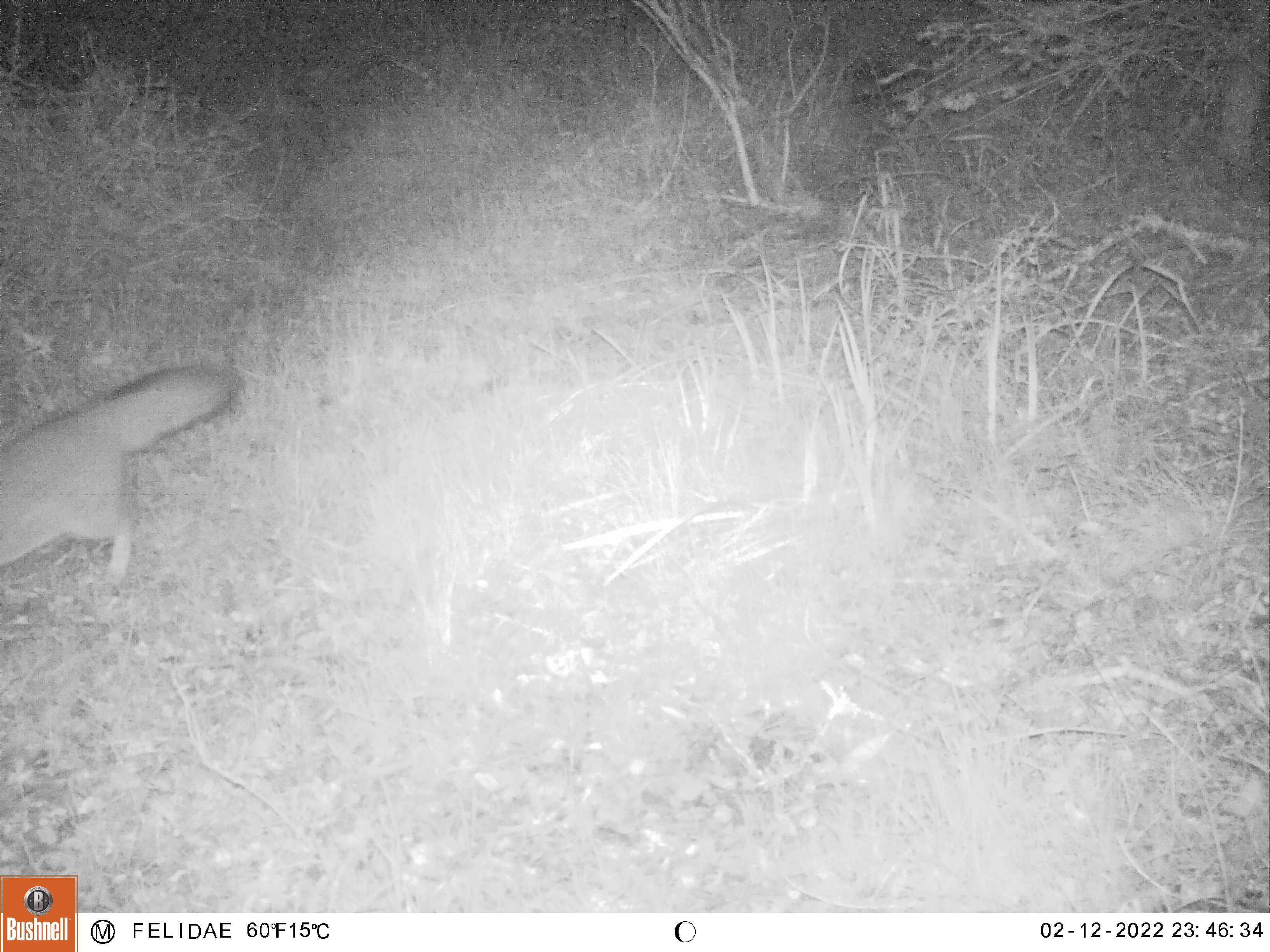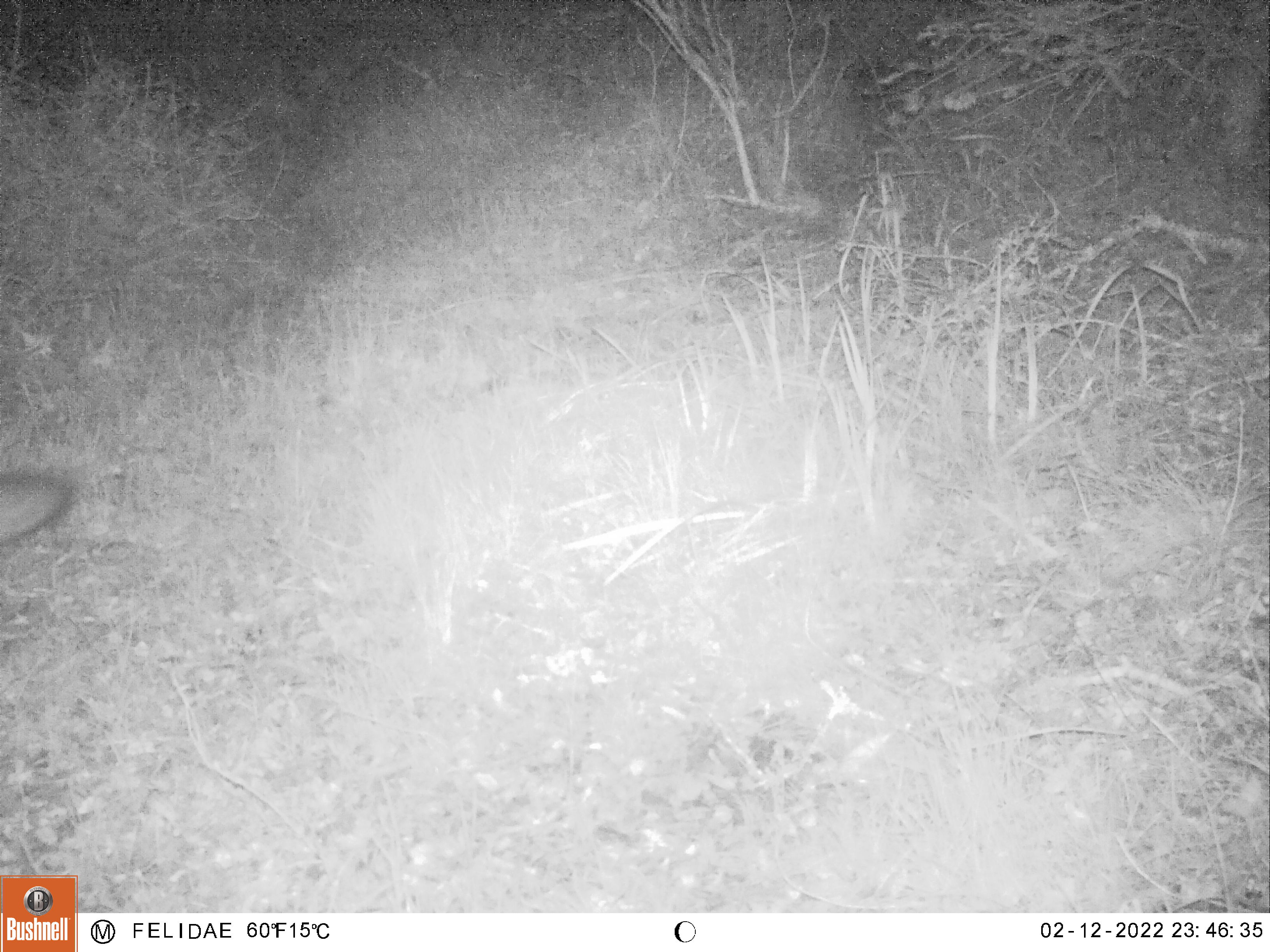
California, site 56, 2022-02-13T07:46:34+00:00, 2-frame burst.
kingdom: Animalia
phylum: Chordata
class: Mammalia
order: Carnivora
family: Canidae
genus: Urocyon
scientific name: Urocyon cinereoargenteus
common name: gray fox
Gray fox (Urocyon cinereoargenteus).